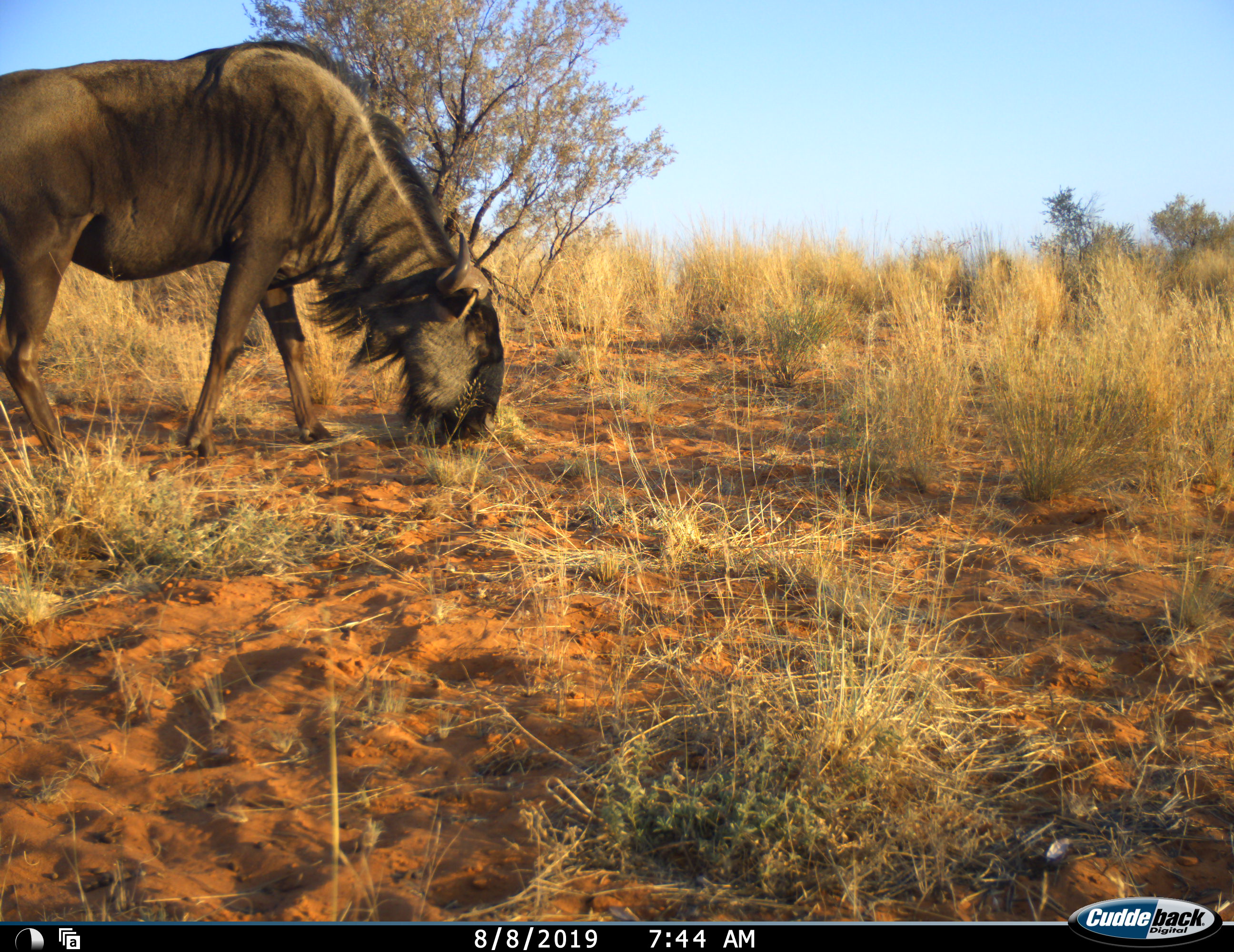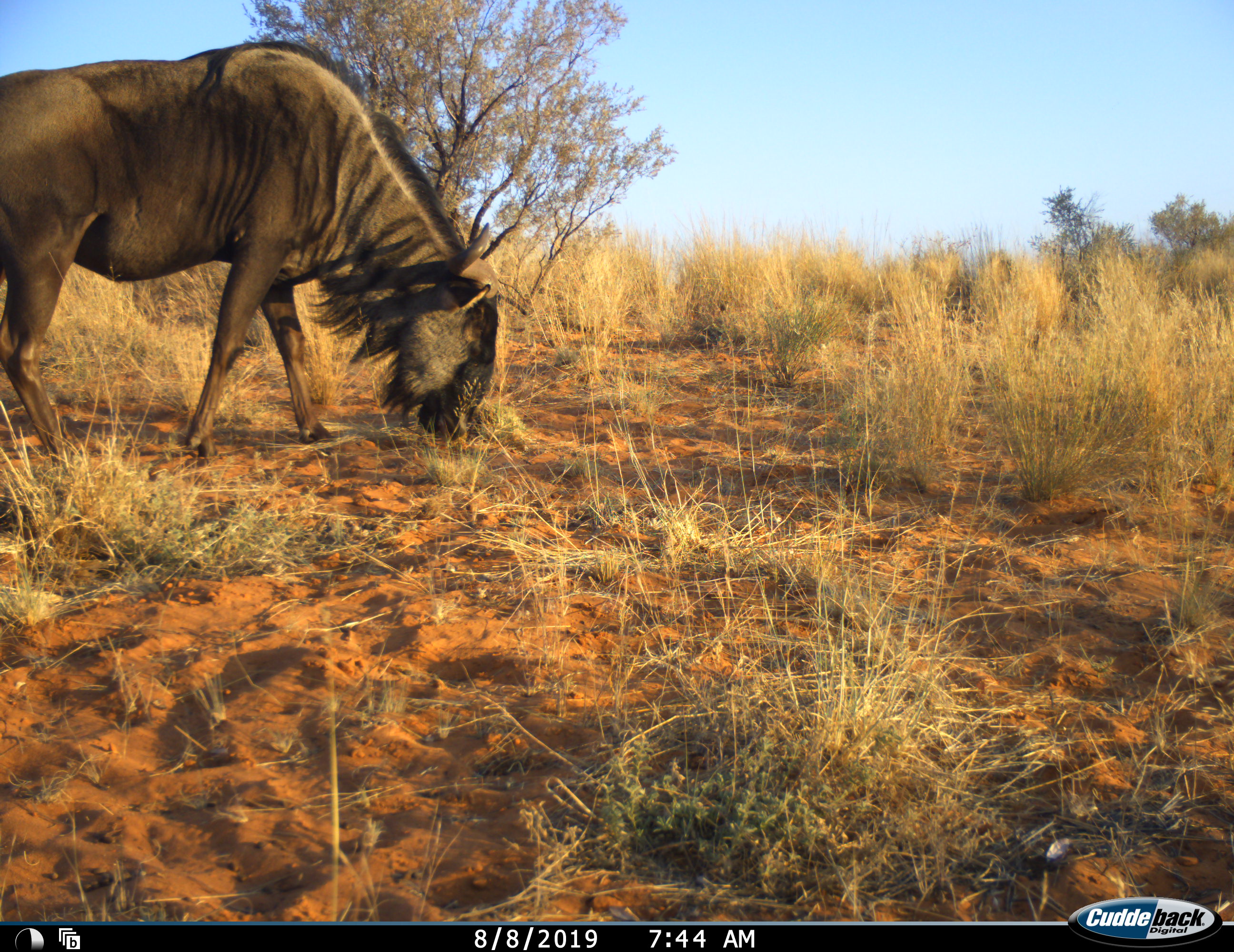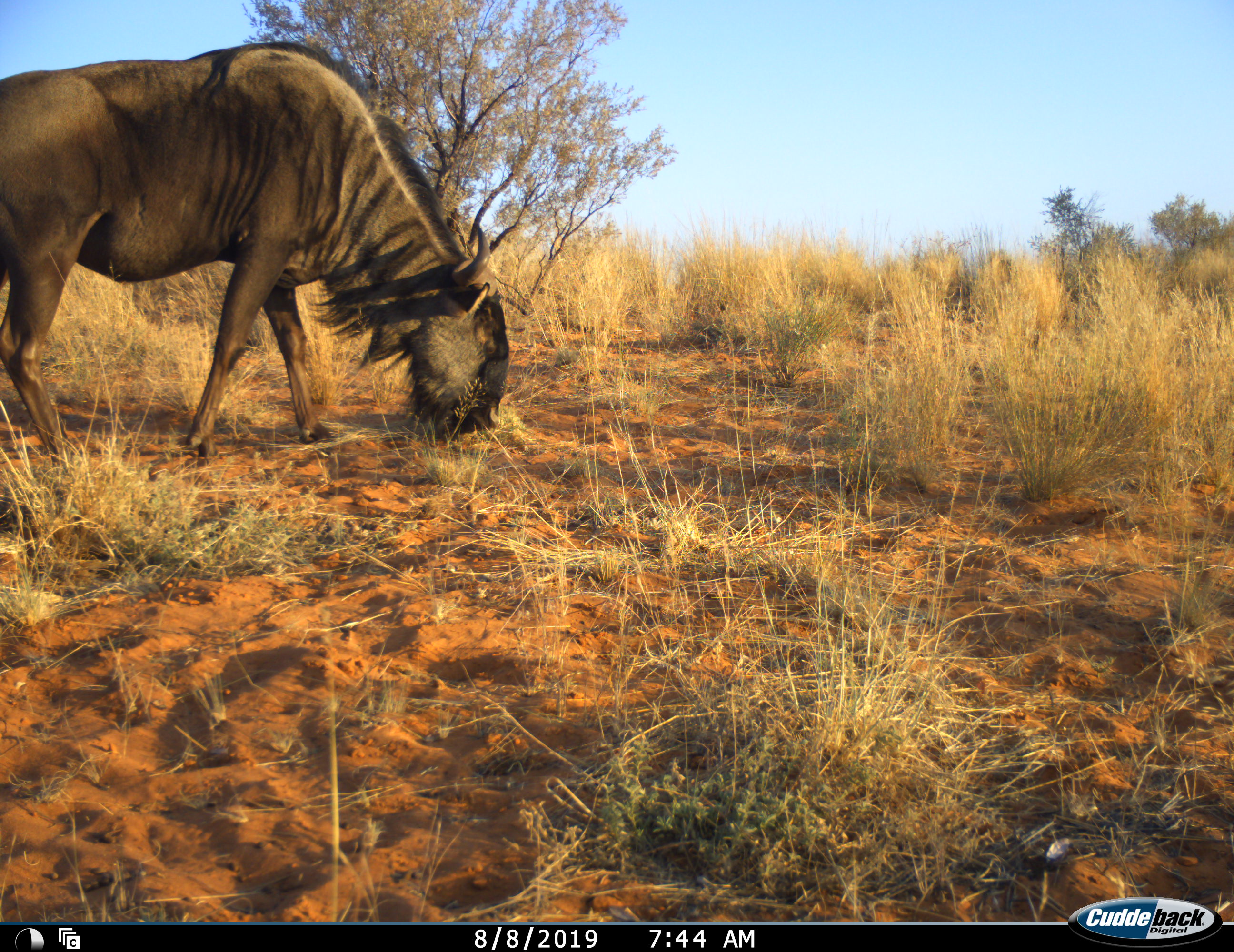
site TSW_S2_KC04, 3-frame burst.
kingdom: Animalia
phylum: Chordata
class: Mammalia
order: Artiodactyla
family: Bovidae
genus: Connochaetes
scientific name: Connochaetes taurinus taurinus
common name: blue wildebeest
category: wildebeestblue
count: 1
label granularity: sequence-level